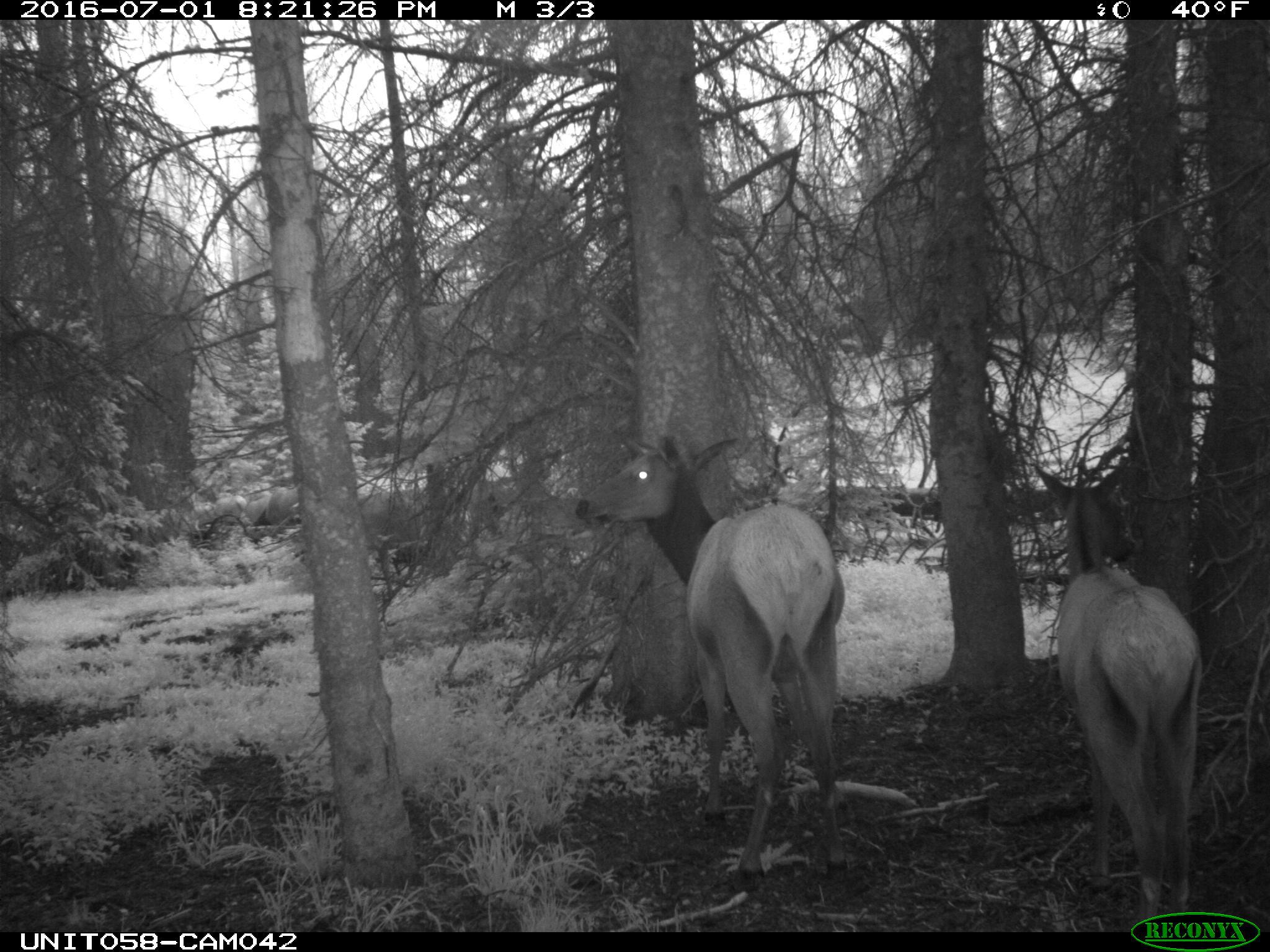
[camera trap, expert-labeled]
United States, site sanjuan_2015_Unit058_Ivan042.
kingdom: Animalia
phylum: Chordata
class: Mammalia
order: Artiodactyla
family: Cervidae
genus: Cervus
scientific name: Cervus elaphus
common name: red deer